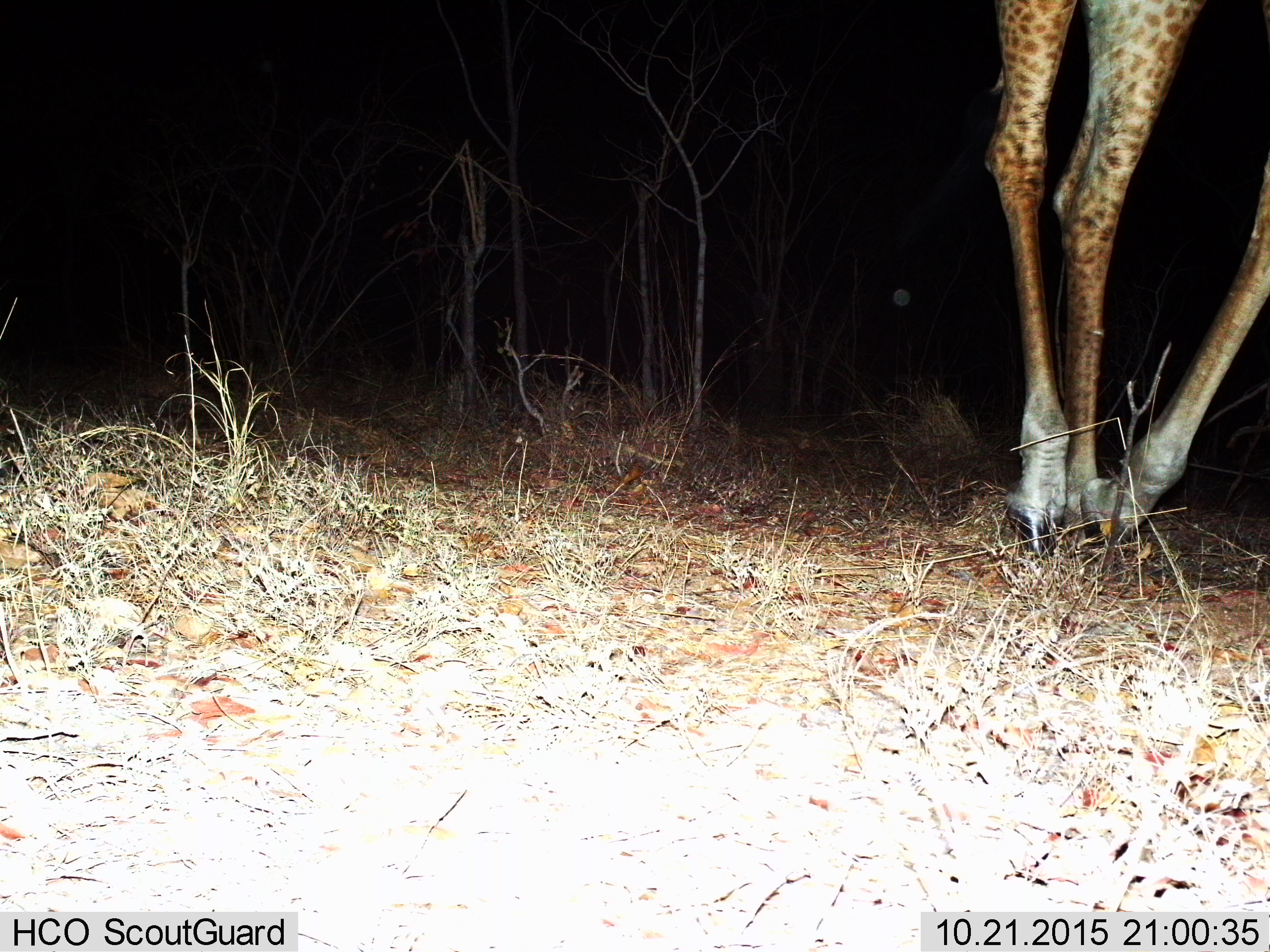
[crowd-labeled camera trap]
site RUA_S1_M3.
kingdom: Animalia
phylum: Chordata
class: Mammalia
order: Artiodactyla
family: Giraffidae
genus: Giraffa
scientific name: Giraffa camelopardalis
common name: giraffe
Giraffe (Giraffa camelopardalis), count 1. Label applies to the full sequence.